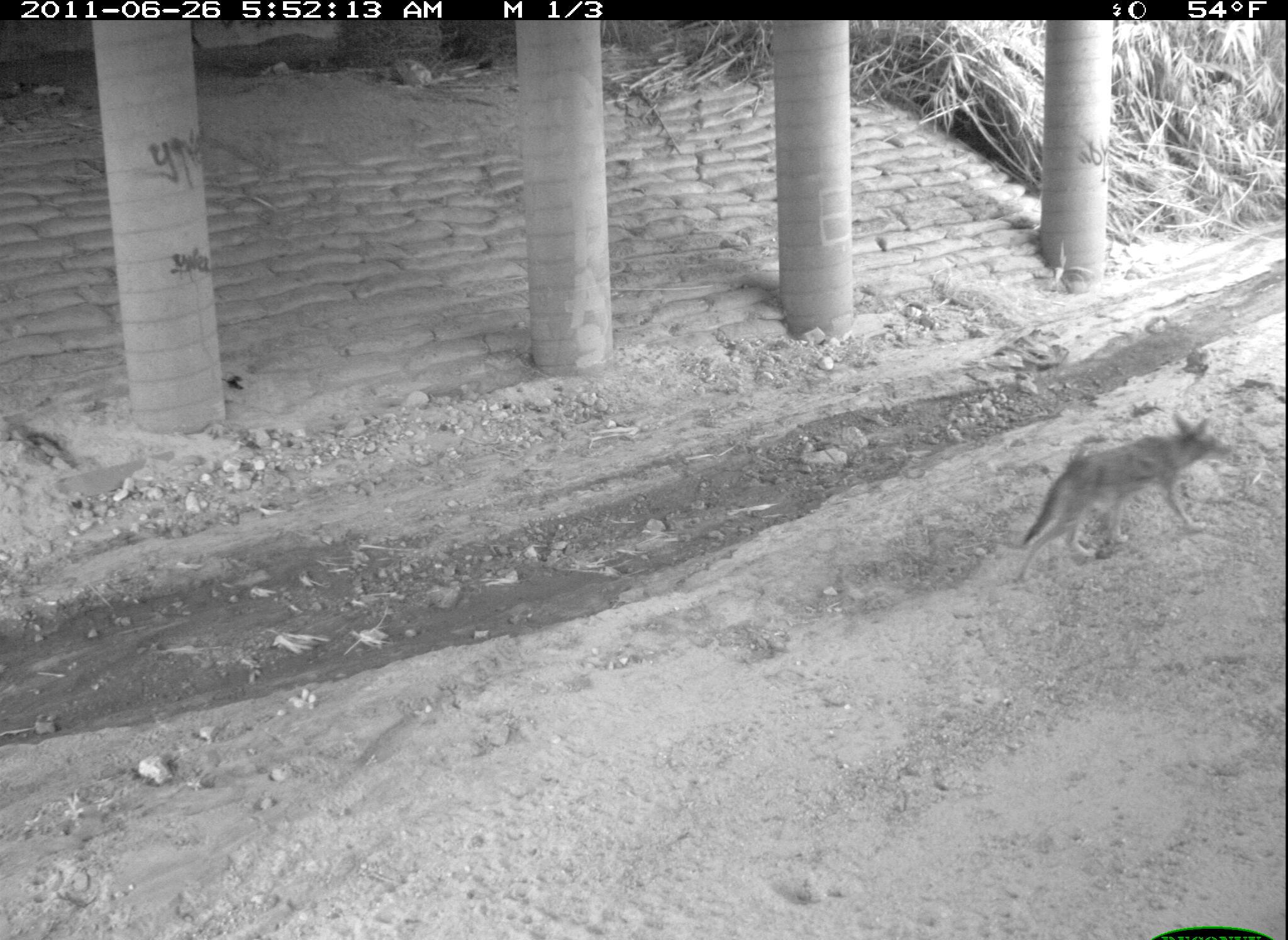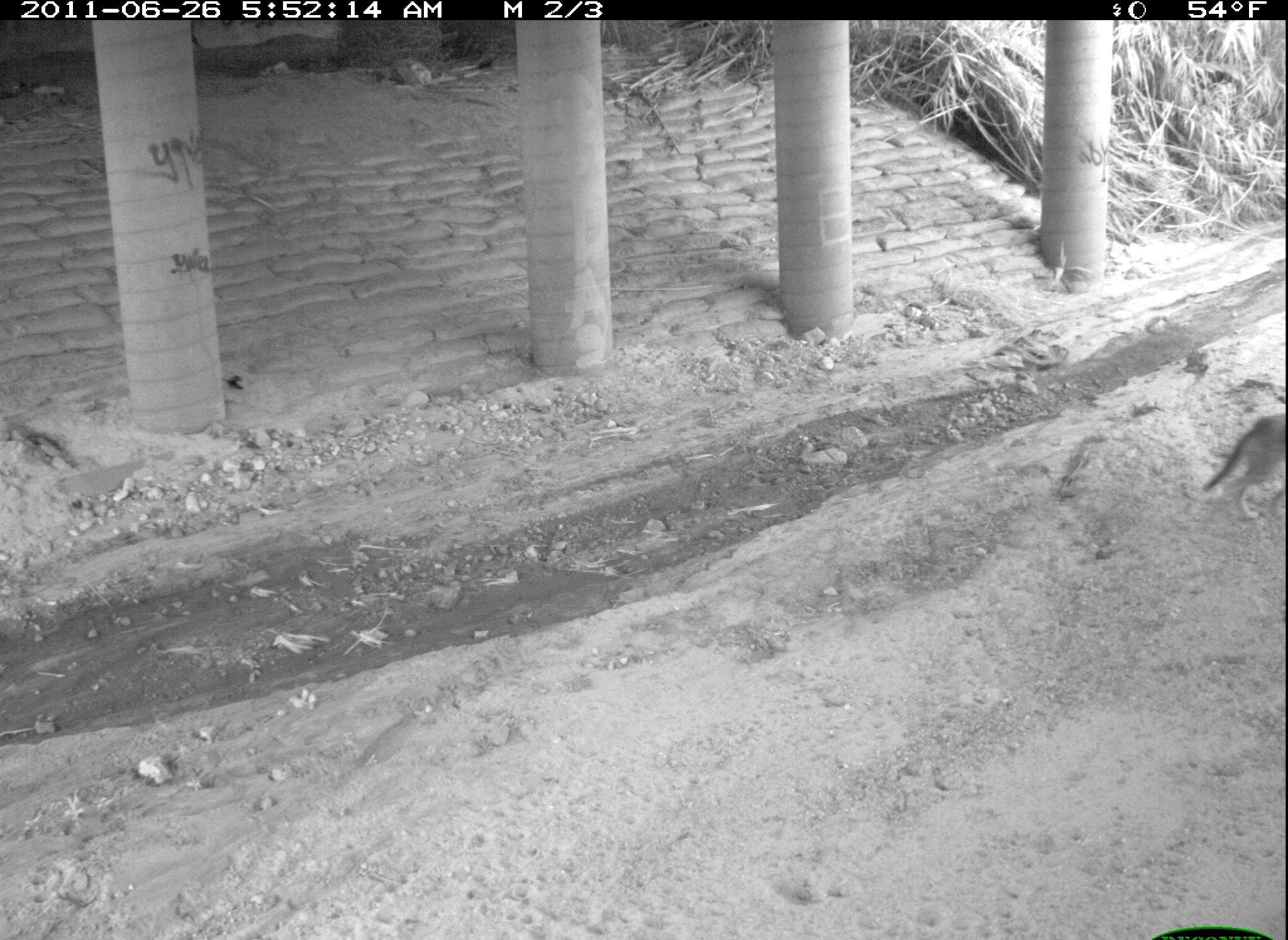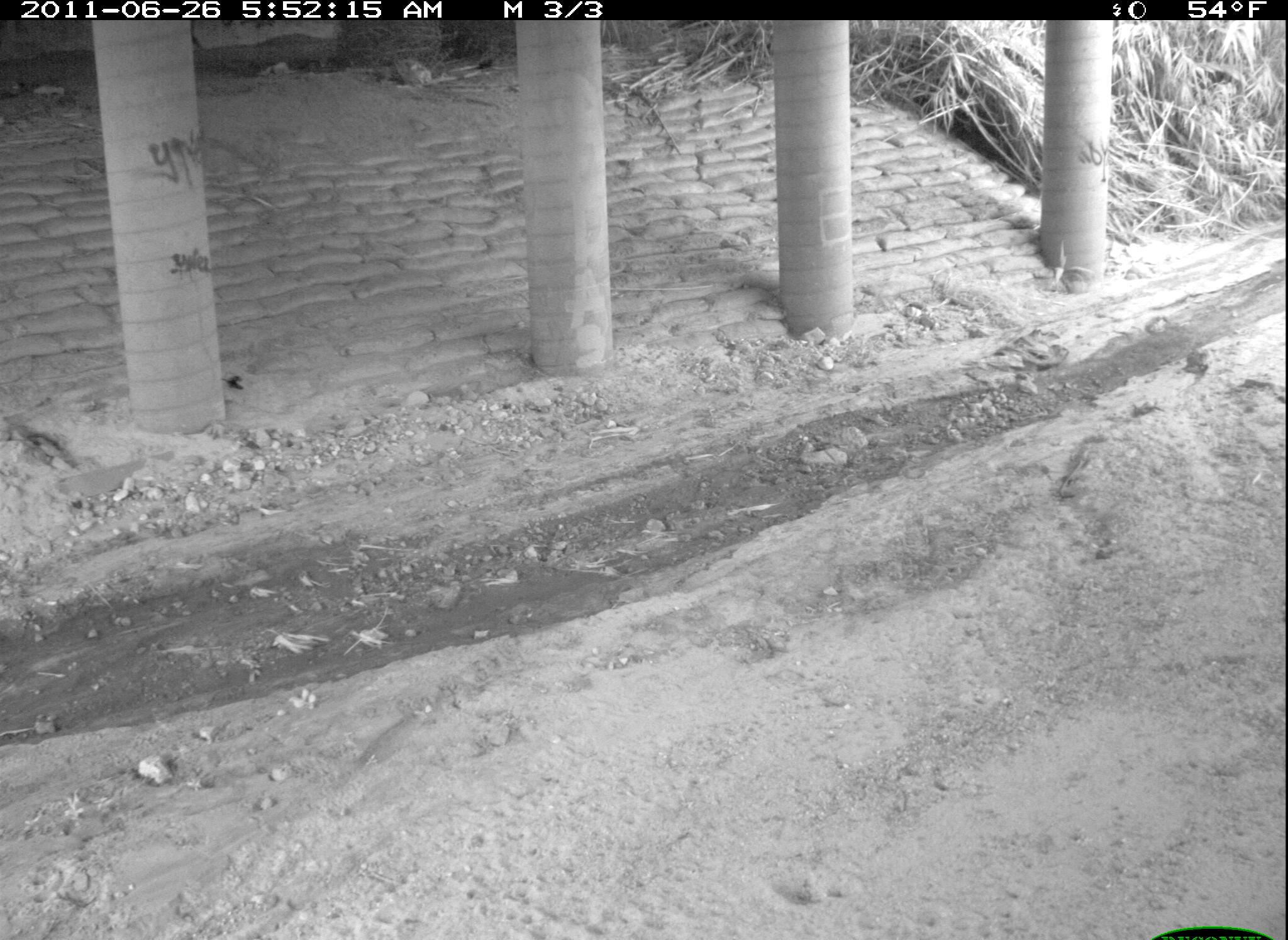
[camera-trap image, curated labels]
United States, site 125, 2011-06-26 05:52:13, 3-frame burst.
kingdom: Animalia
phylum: Chordata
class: Mammalia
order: Carnivora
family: Canidae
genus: Canis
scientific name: Canis latrans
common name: coyote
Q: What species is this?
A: Coyote (Canis latrans).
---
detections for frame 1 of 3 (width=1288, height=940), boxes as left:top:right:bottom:
coyote: 1006:404:1238:592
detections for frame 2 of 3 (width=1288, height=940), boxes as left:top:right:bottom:
coyote: 1197:396:1285:533